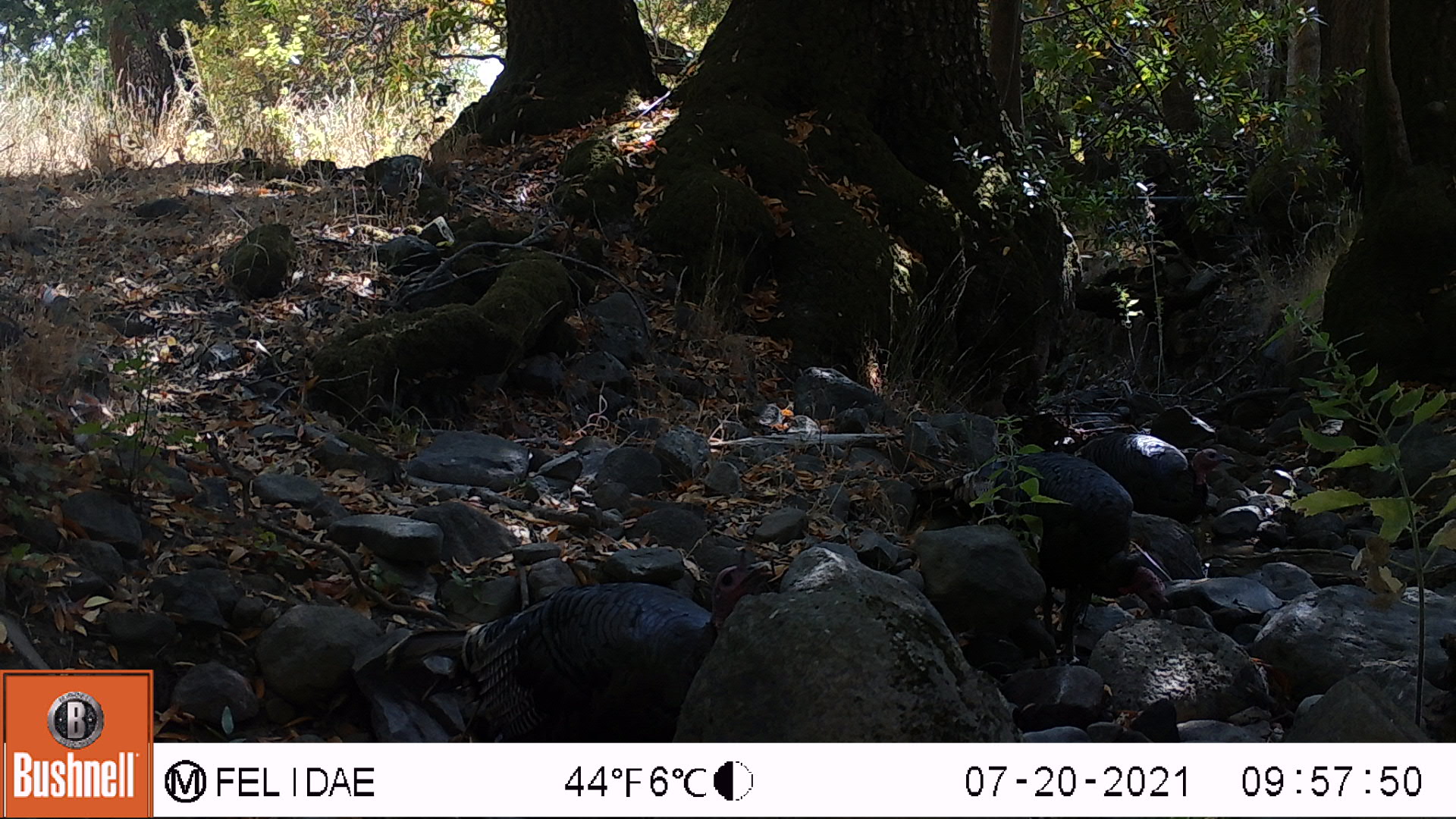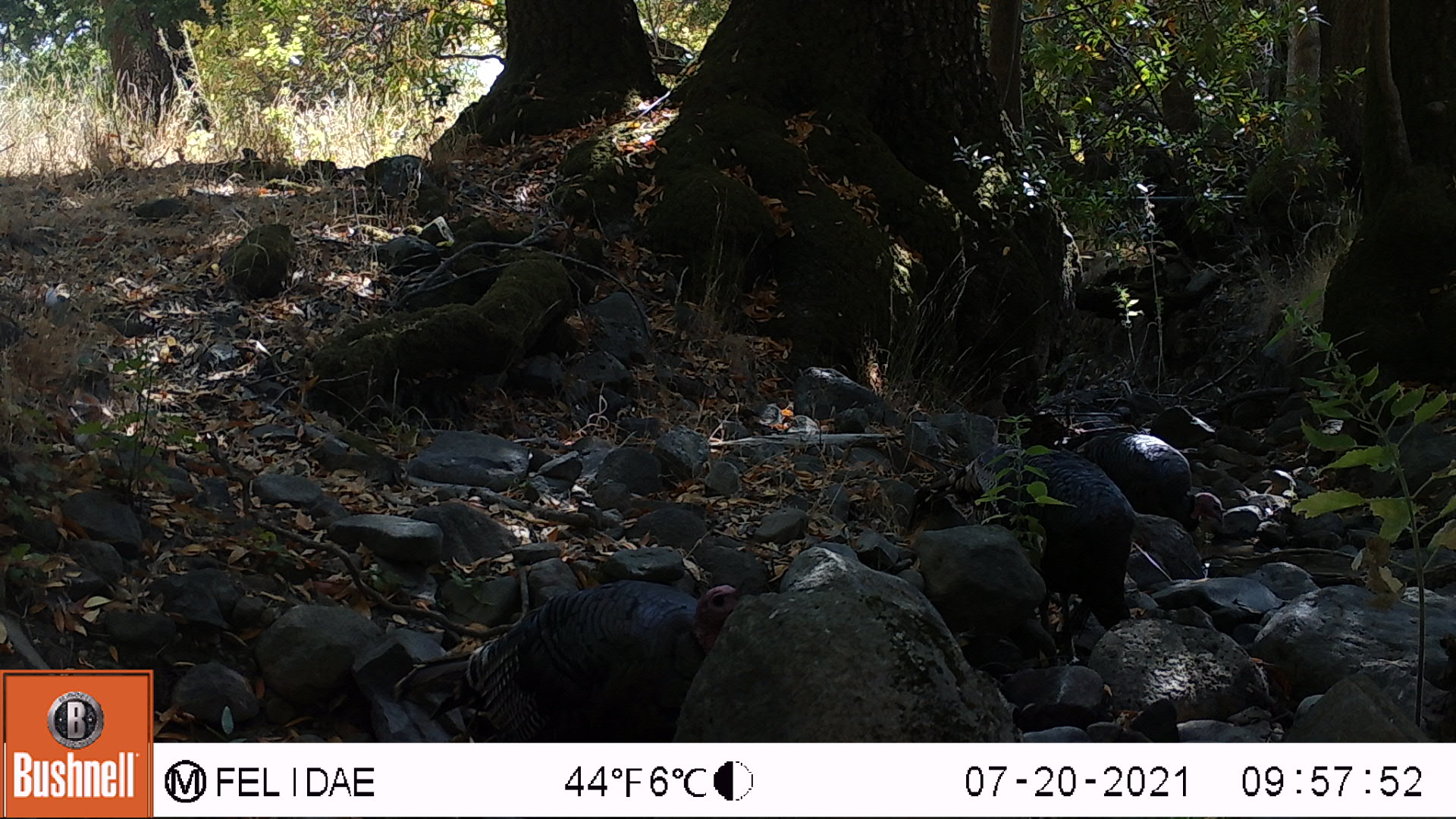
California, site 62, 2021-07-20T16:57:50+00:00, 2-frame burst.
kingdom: Animalia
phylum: Chordata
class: Aves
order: Galliformes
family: Phasianidae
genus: Meleagris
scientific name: Meleagris gallopavo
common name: turkey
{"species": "turkey (Meleagris gallopavo)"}